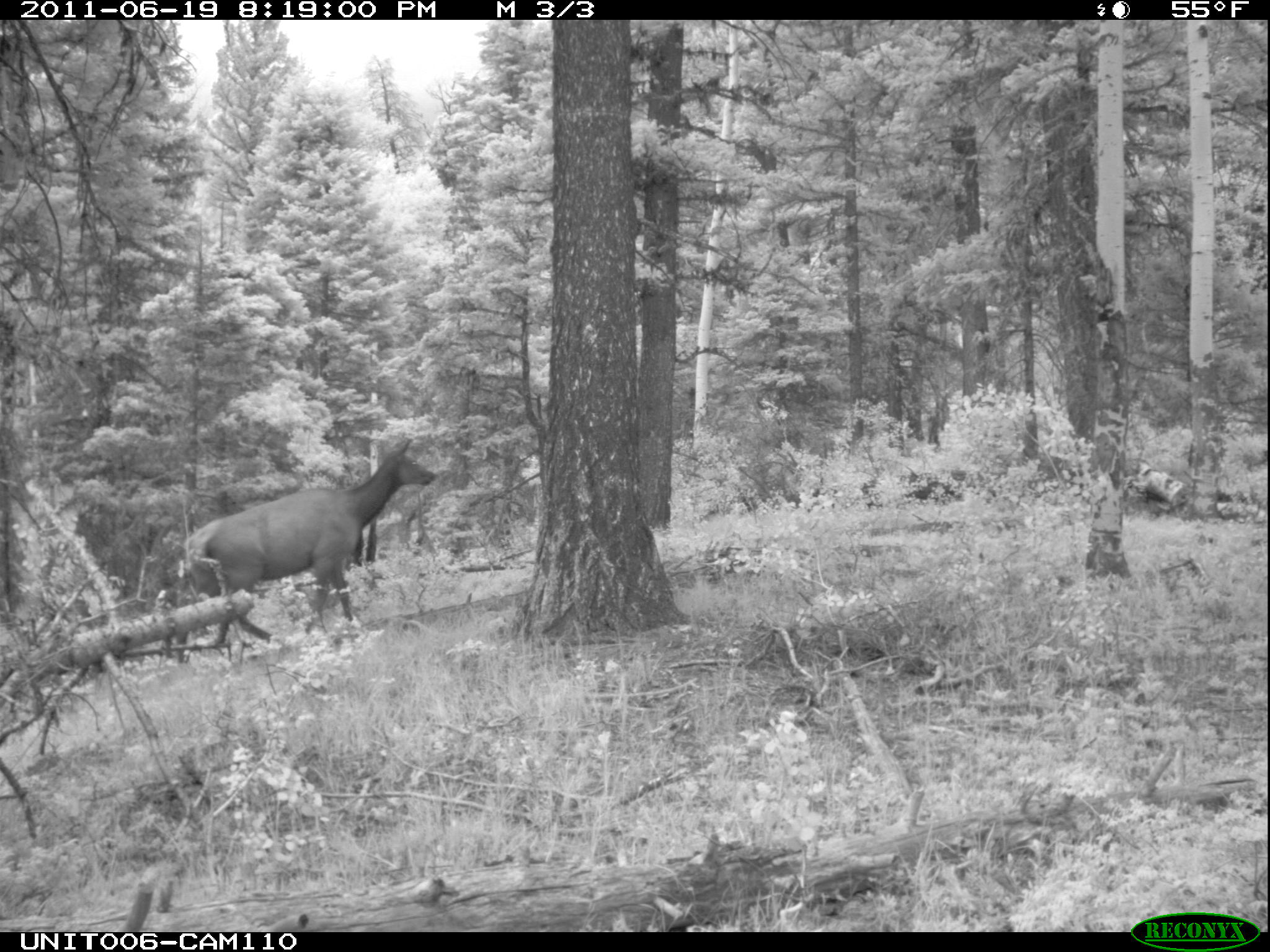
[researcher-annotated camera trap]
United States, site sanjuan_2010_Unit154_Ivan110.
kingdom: Animalia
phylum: Chordata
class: Mammalia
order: Artiodactyla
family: Cervidae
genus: Cervus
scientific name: Cervus elaphus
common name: red deer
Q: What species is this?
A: Cervus elaphus (red deer).